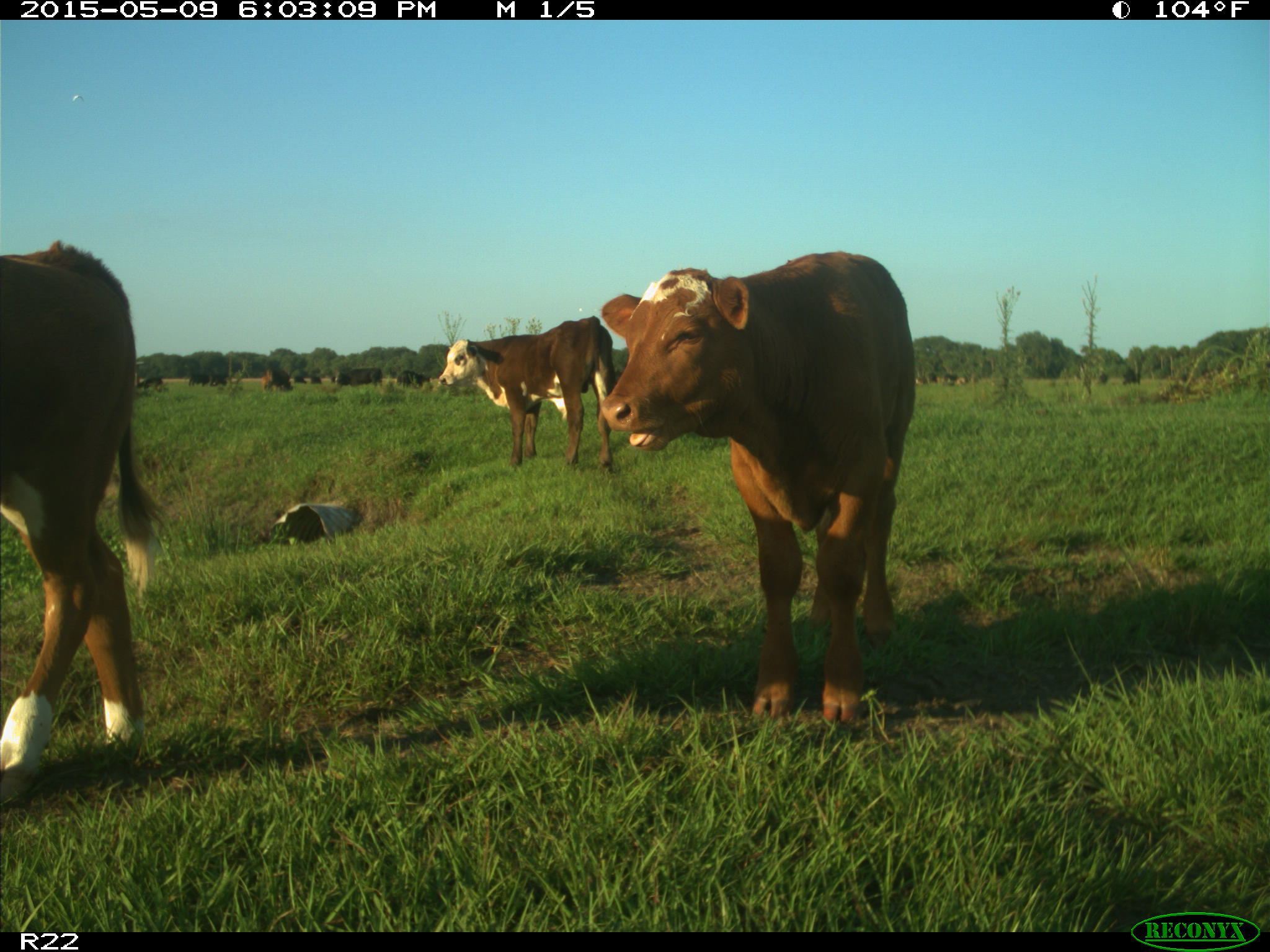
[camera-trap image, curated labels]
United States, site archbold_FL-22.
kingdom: Animalia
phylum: Chordata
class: Mammalia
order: Artiodactyla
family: Bovidae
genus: Bos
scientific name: Bos taurus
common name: domestic cow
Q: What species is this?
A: Bos taurus (domestic cow).